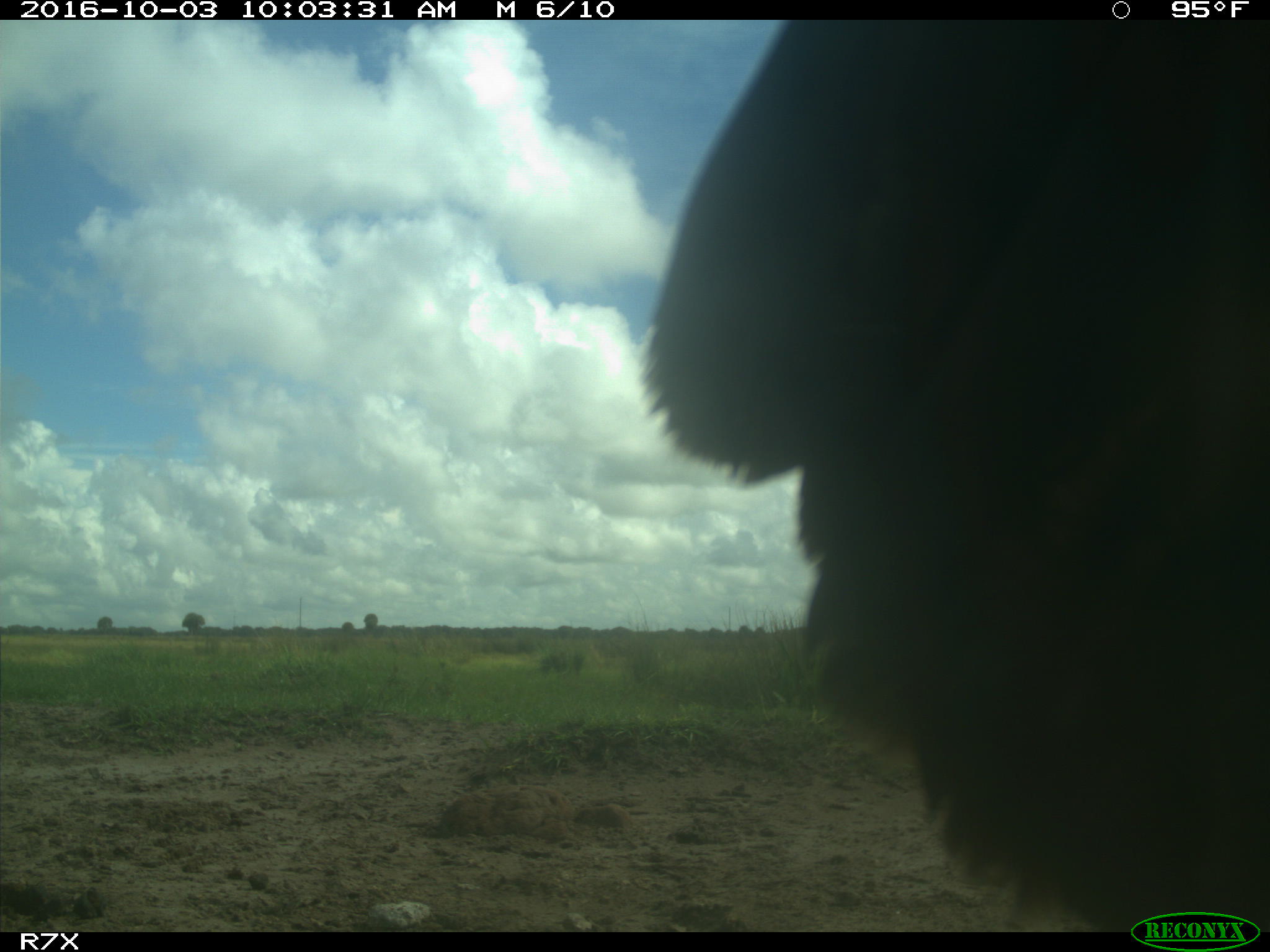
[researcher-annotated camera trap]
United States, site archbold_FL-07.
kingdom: Animalia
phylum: Chordata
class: Aves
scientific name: Aves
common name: birds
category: unidentified bird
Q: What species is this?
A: Unidentified bird (birds) (Aves).